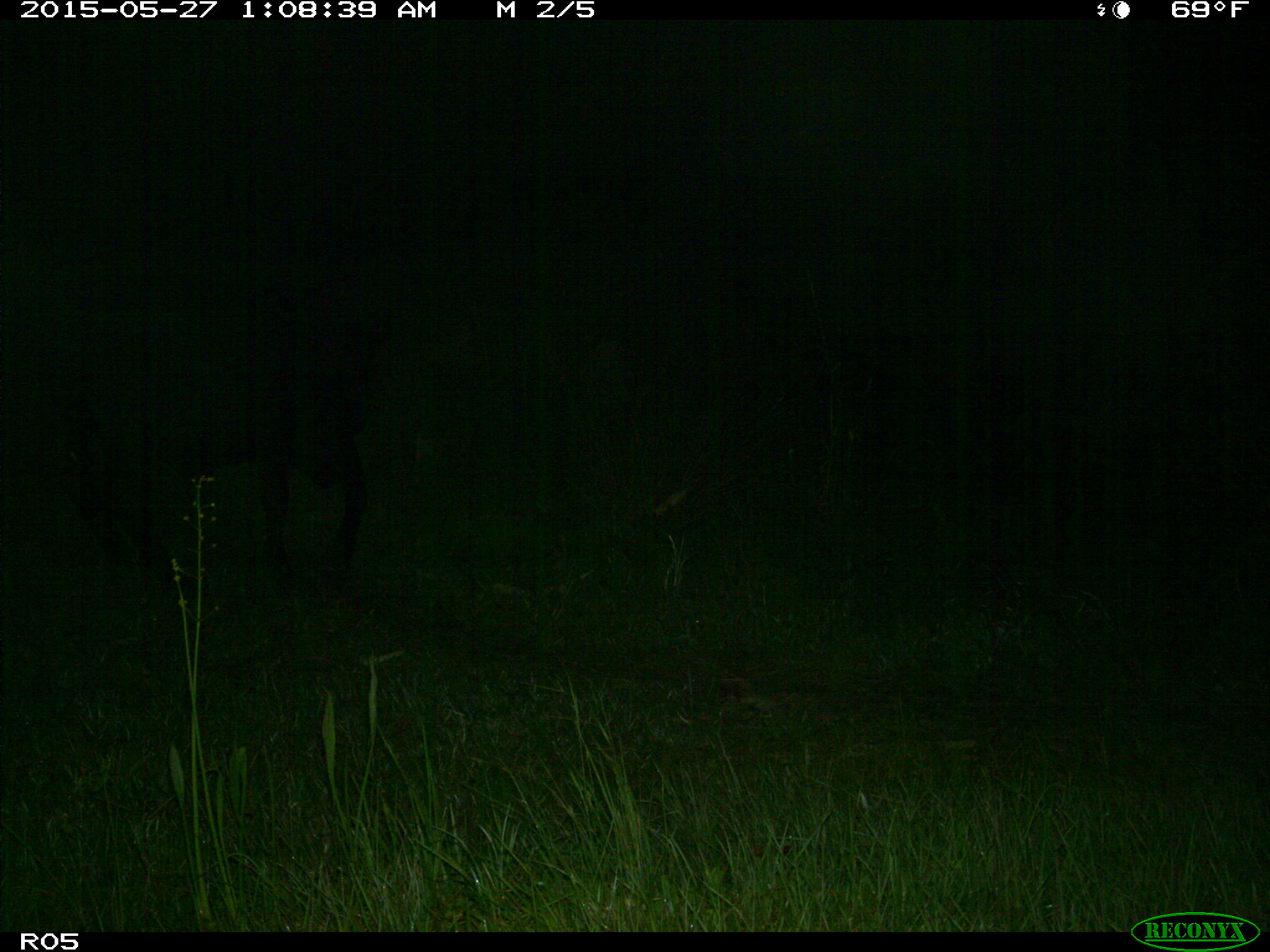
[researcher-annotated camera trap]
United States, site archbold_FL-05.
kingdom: Animalia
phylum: Chordata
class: Mammalia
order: Artiodactyla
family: Bovidae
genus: Bos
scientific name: Bos taurus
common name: domestic cow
Bos taurus (domestic cow).